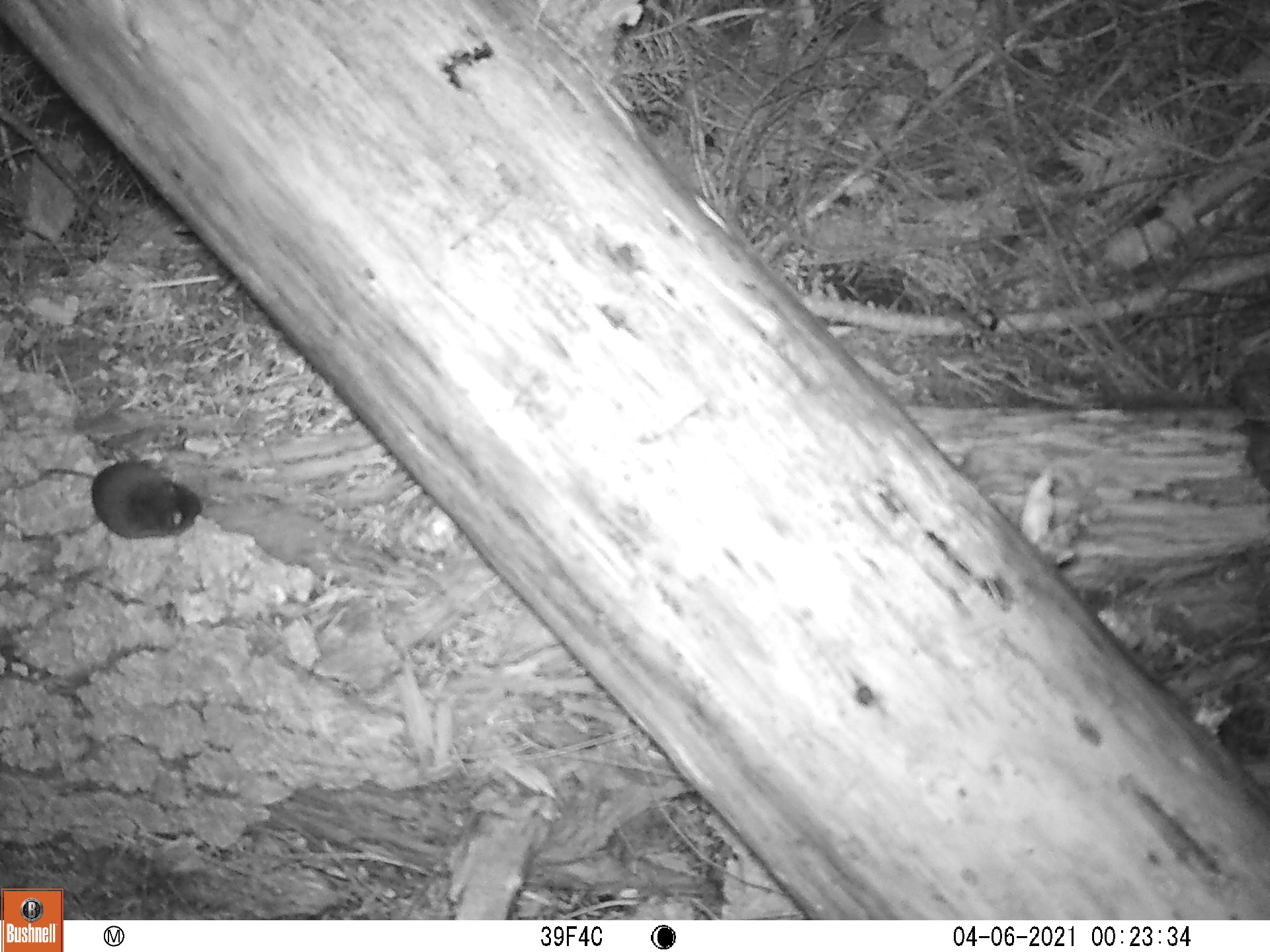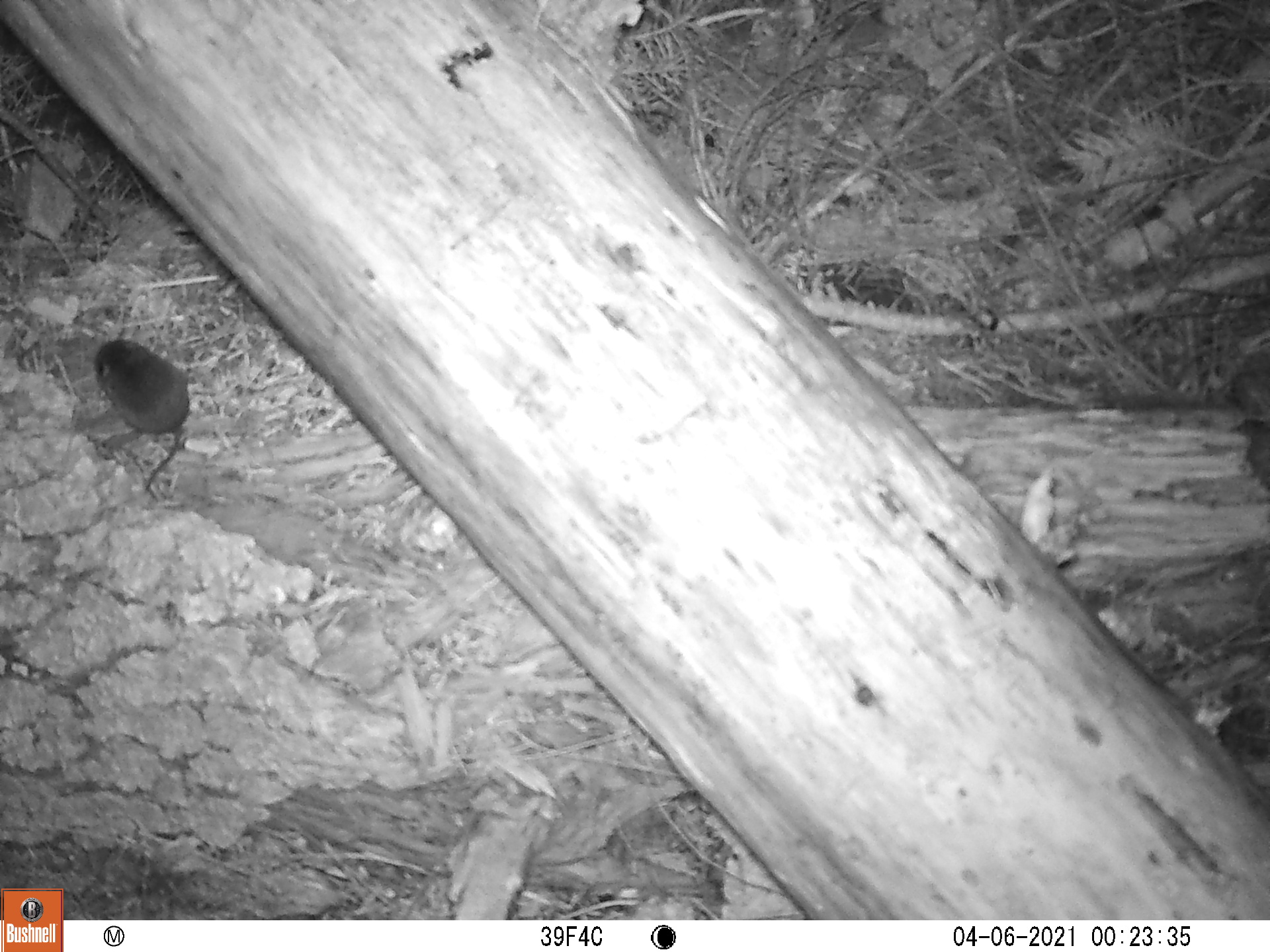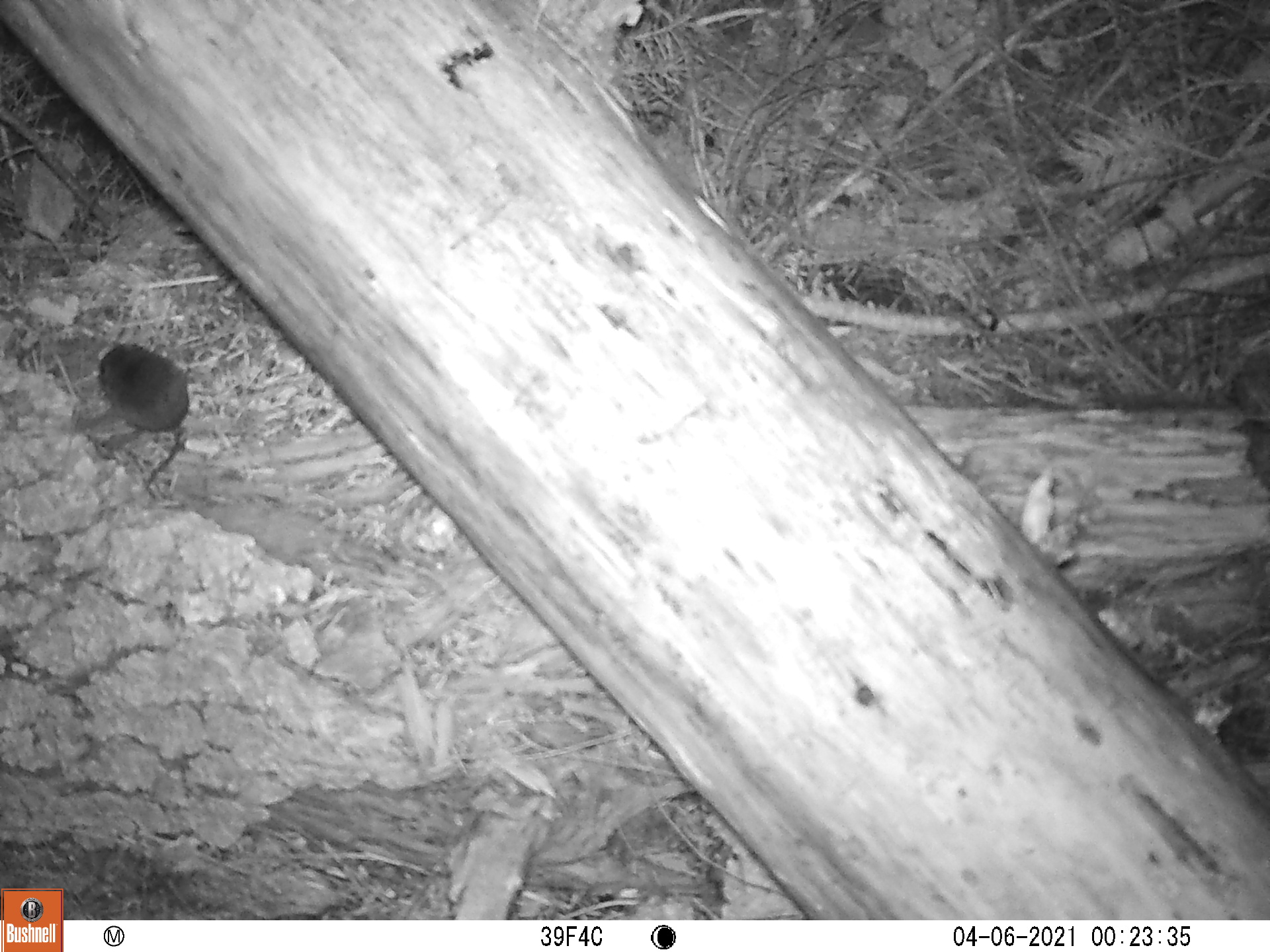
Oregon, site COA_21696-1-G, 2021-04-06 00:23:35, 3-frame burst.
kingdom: Animalia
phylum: Chordata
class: Mammalia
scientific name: Mammalia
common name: small mammal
Small mammal (Mammalia).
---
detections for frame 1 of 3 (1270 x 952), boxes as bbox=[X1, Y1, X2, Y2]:
small mammal: bbox=[19, 411, 245, 562]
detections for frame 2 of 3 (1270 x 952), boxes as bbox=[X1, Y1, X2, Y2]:
small mammal: bbox=[38, 313, 245, 520]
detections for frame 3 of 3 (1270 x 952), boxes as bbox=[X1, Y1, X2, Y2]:
small mammal: bbox=[68, 314, 254, 525]